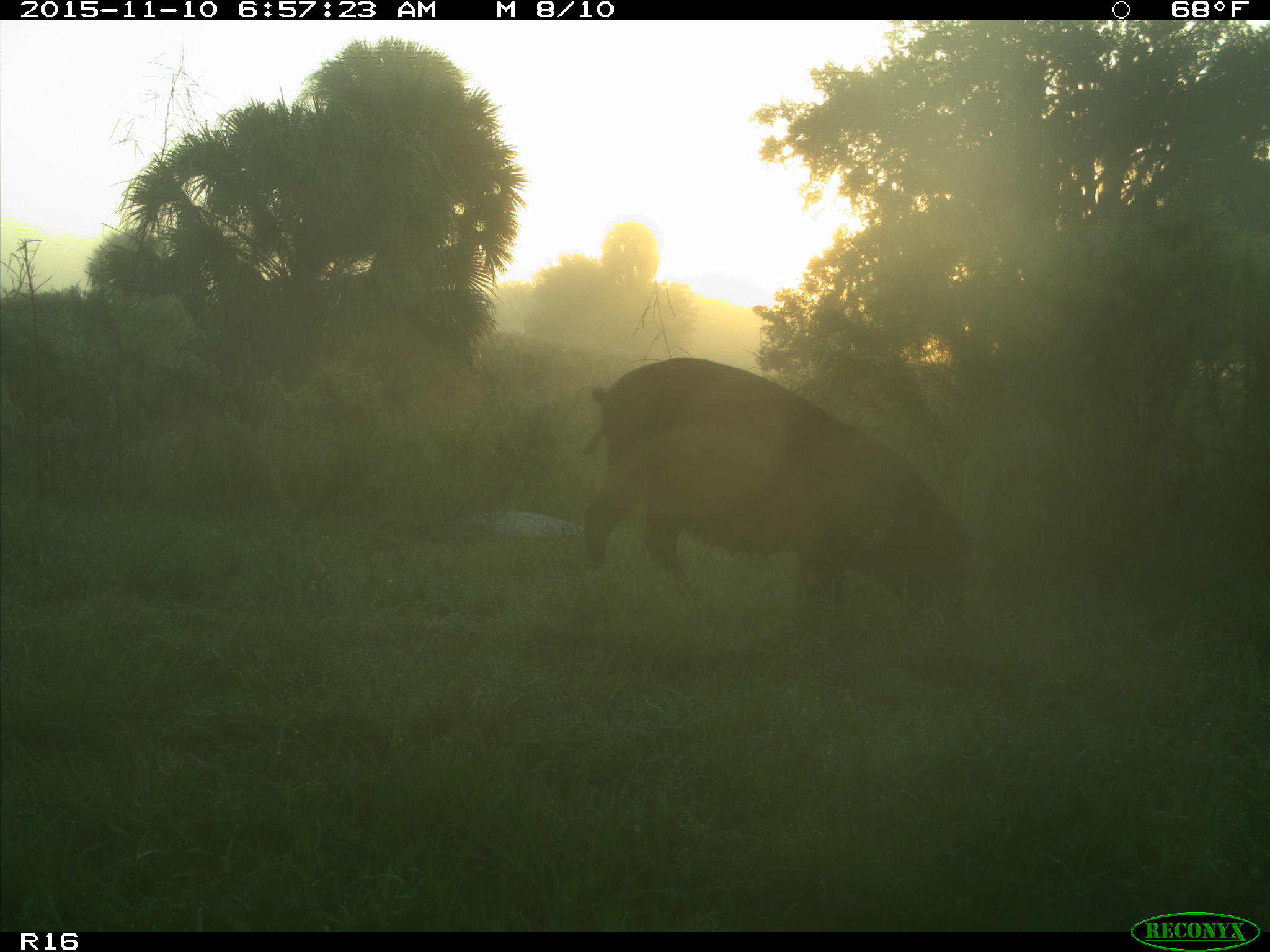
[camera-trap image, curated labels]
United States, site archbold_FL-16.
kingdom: Animalia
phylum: Chordata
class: Mammalia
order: Artiodactyla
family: Suidae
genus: Sus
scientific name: Sus scrofa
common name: wild boar